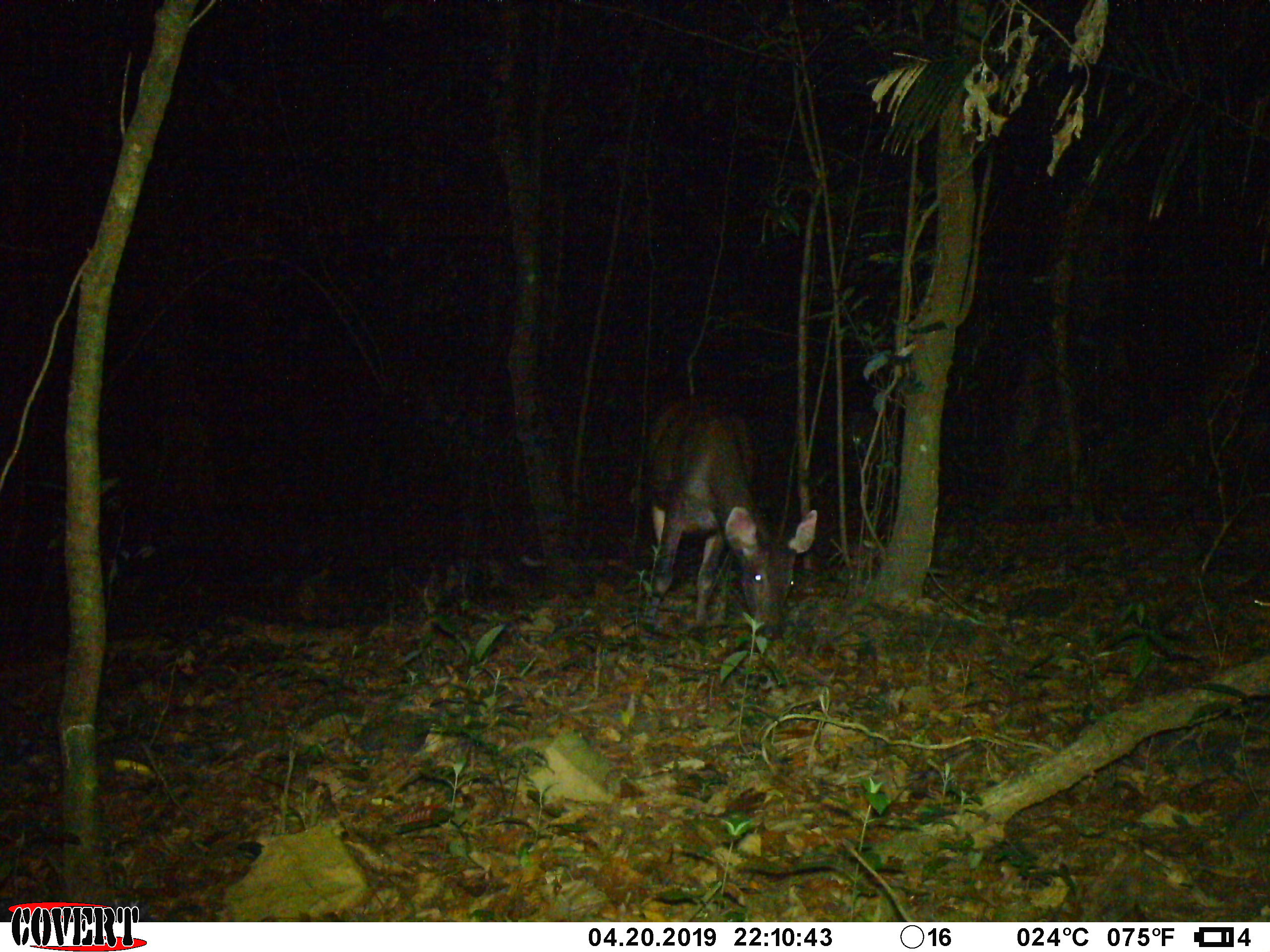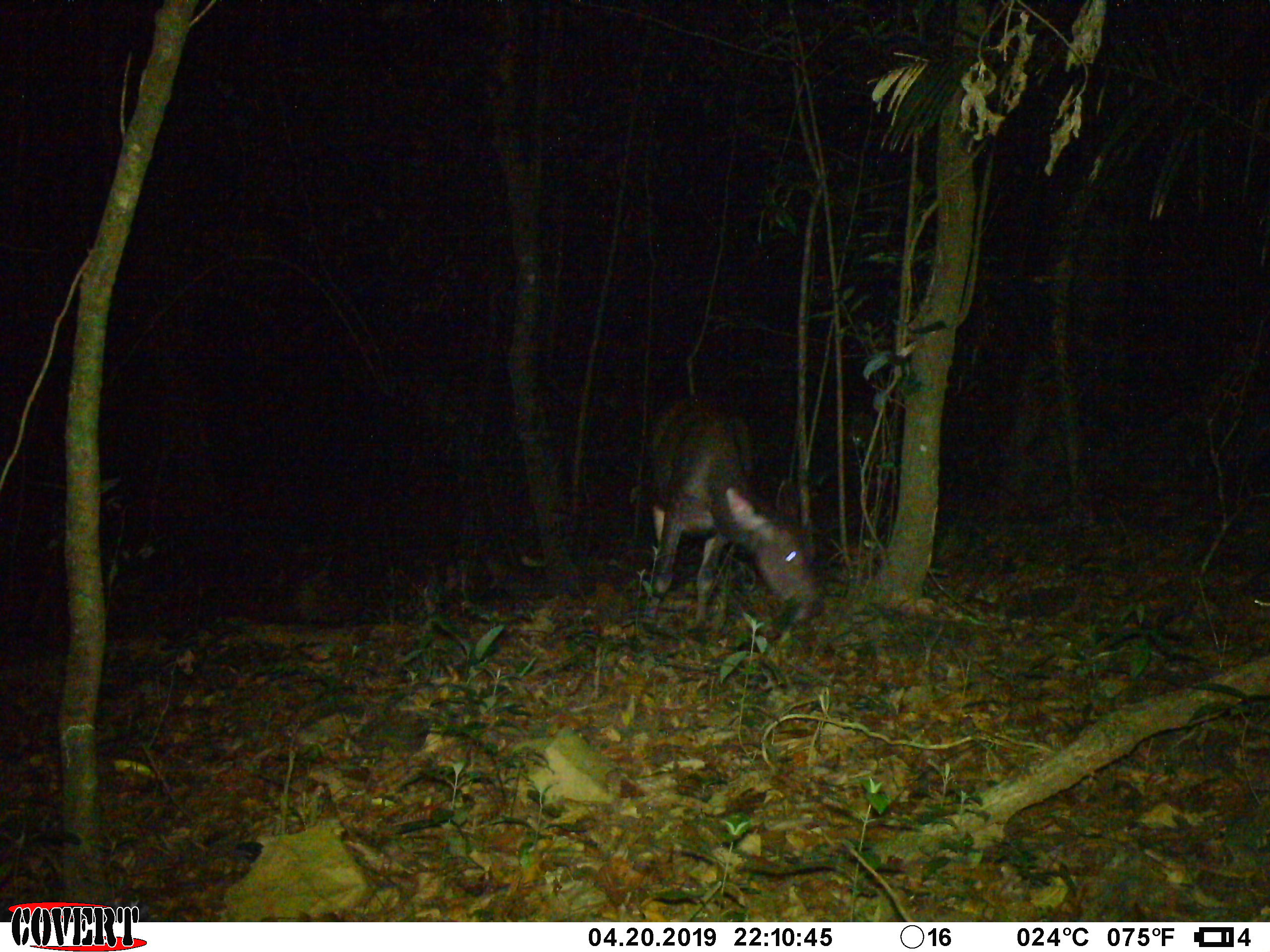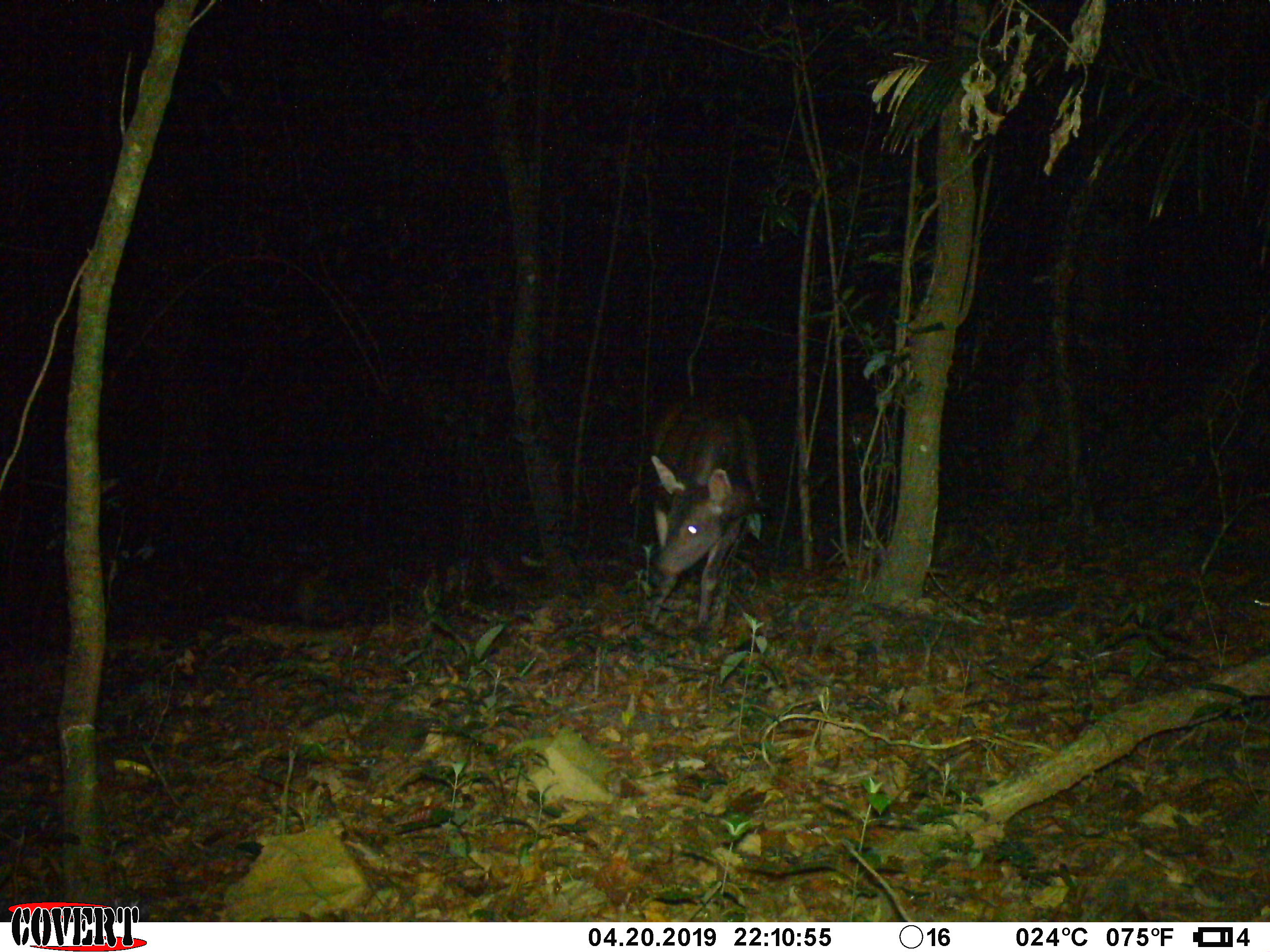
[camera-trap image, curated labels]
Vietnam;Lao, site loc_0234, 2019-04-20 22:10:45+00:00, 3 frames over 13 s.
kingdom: Animalia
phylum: Chordata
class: Mammalia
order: Artiodactyla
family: Cervidae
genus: Rusa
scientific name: Rusa unicolor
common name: sambar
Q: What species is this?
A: Sambar (Rusa unicolor).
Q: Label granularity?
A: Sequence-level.